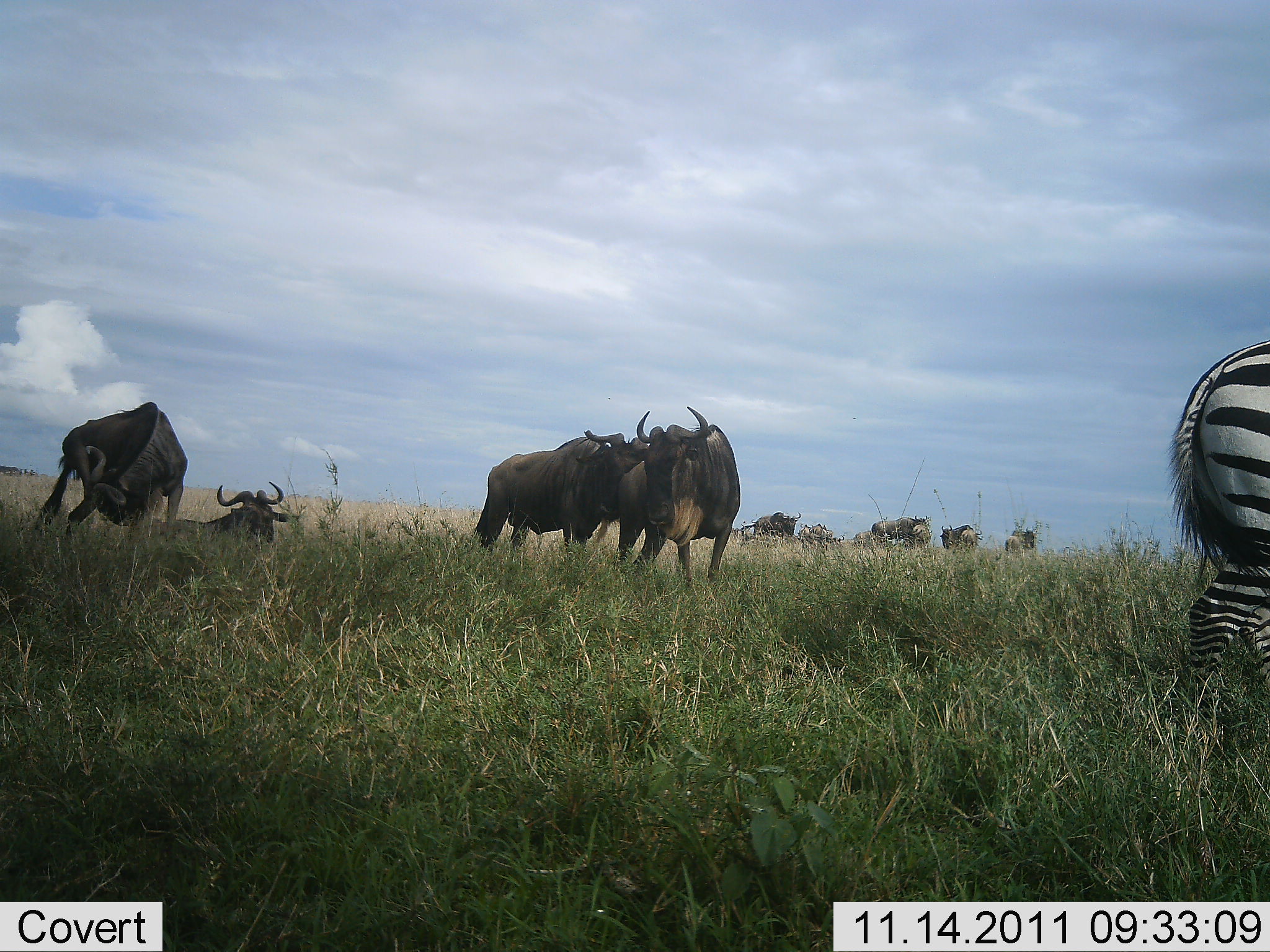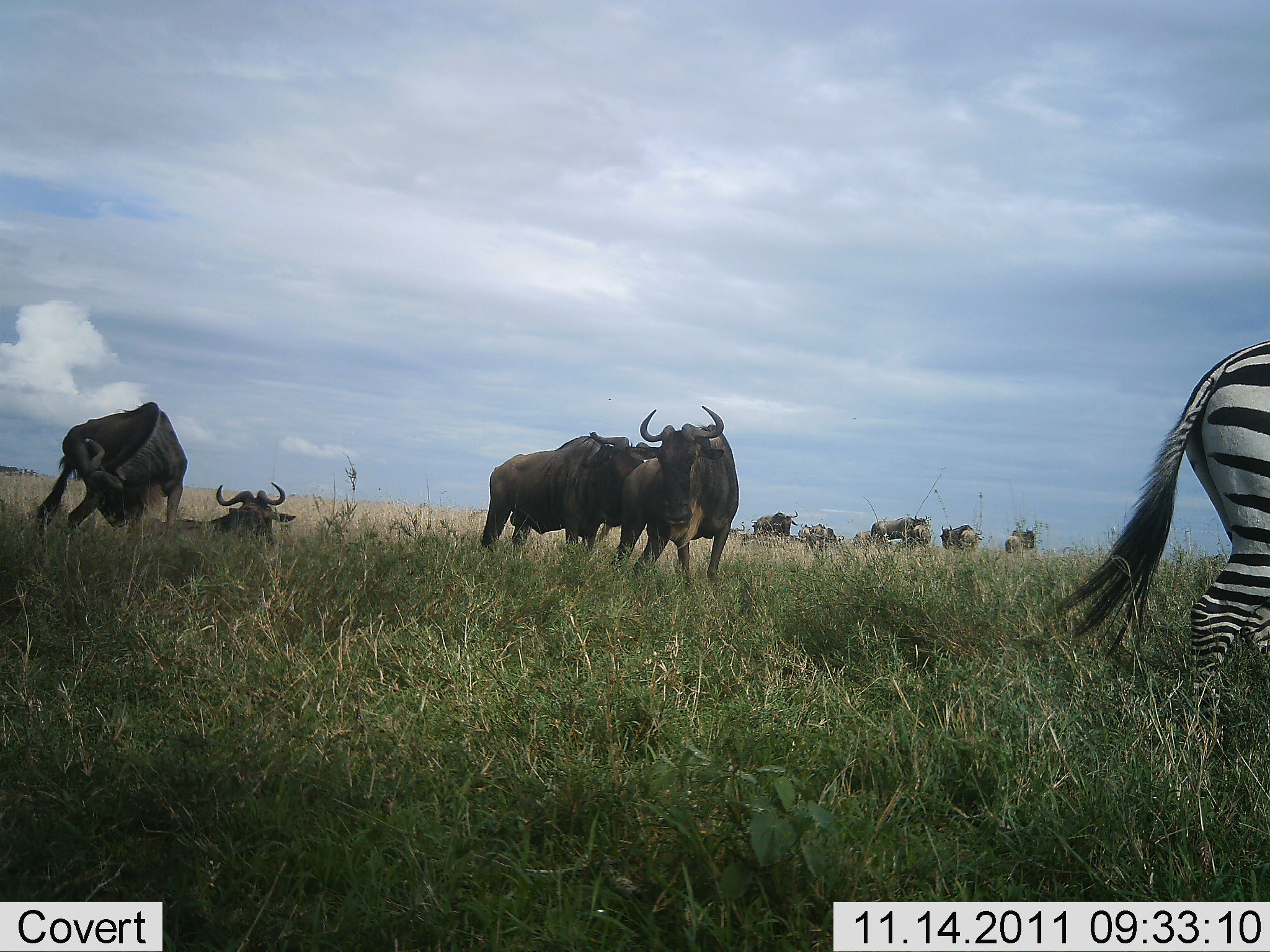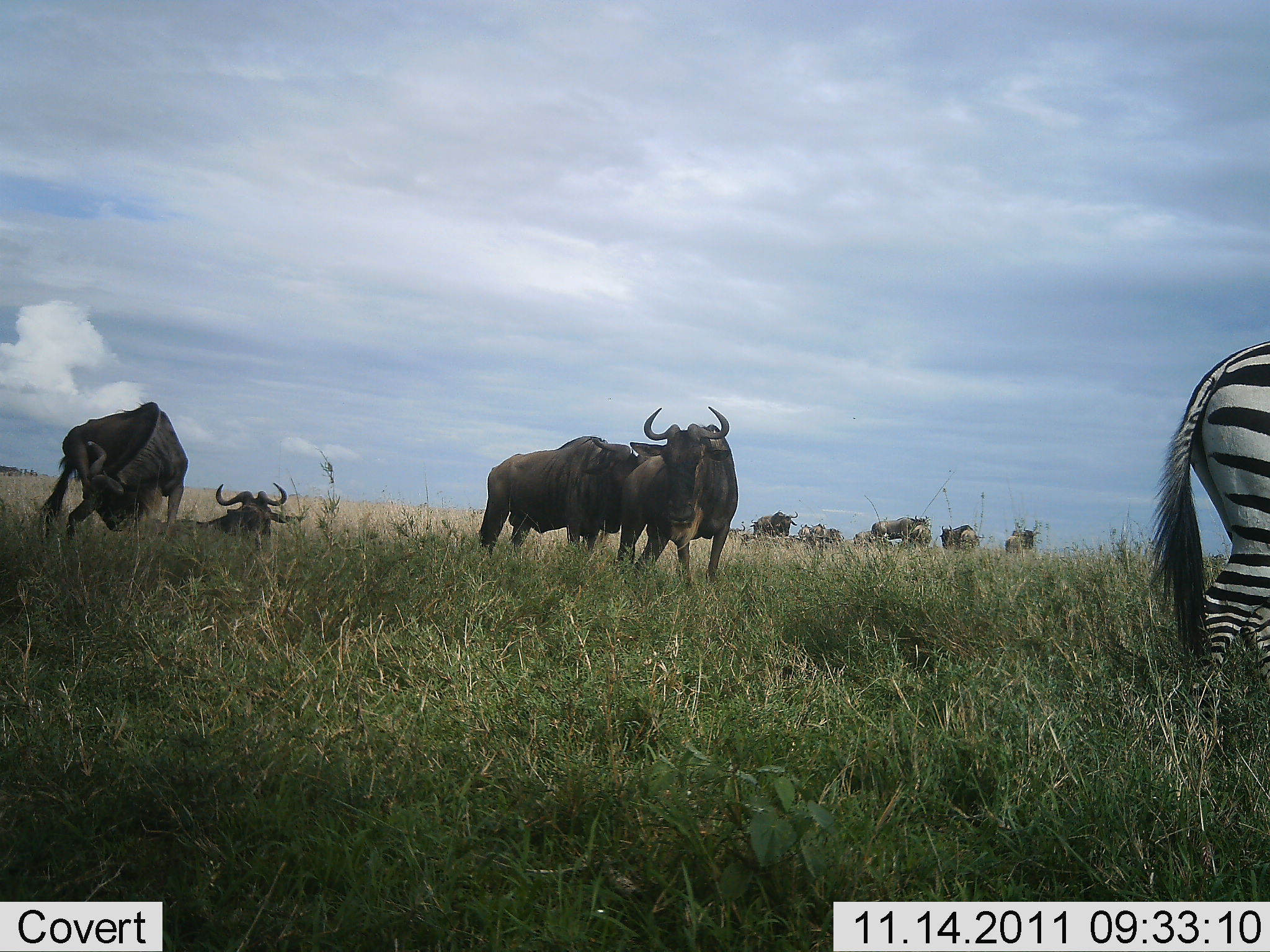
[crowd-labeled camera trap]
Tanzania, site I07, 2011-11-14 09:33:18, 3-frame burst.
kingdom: Animalia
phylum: Chordata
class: Mammalia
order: Artiodactyla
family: Bovidae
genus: Connochaetes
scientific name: Connochaetes taurinus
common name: blue wildebeest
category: wildebeest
Wildebeest (blue wildebeest) (Connochaetes taurinus), count 9. Behavior (volunteer vote fractions): standing 71%, resting 79%, moving 14%, interacting 21%. Young present (vote fraction): 0%. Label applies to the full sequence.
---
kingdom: Animalia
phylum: Chordata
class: Mammalia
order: Perissodactyla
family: Equidae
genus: Equus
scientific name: Equus quagga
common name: plains zebra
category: zebra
Zebra (plains zebra) (Equus quagga), count 1. Behavior (volunteer vote fractions): standing 75%, resting 0%, moving 25%, interacting 0%. Young present (vote fraction): 0%. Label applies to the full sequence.